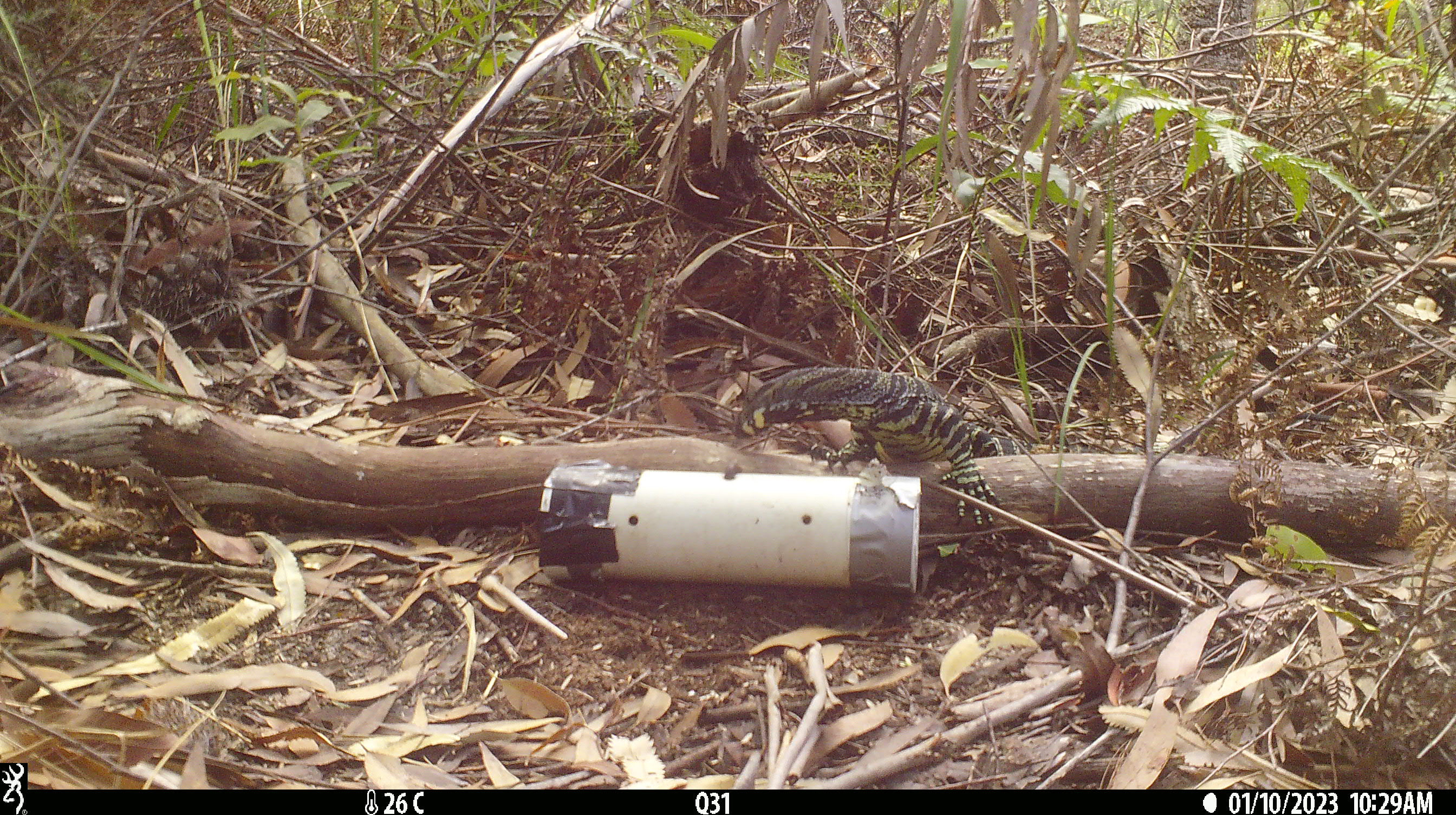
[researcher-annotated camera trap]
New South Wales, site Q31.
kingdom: Animalia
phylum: Chordata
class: Reptilia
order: Squamata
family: Varanidae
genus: Varanus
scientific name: Varanus varius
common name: lace monitor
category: goanna